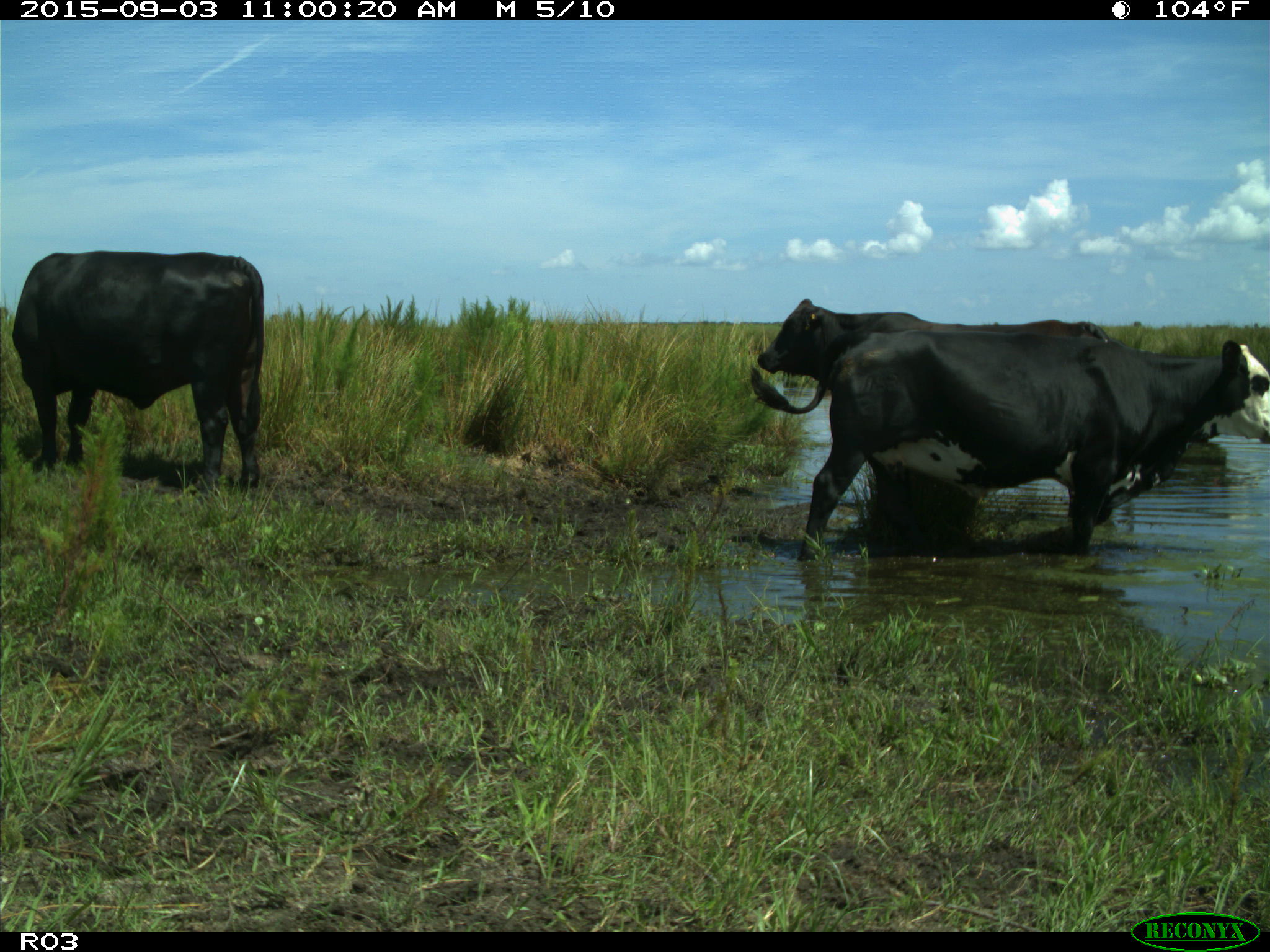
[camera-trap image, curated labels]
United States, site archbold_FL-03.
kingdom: Animalia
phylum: Chordata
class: Mammalia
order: Artiodactyla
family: Bovidae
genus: Bos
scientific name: Bos taurus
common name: domestic cow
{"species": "Bos taurus (domestic cow)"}